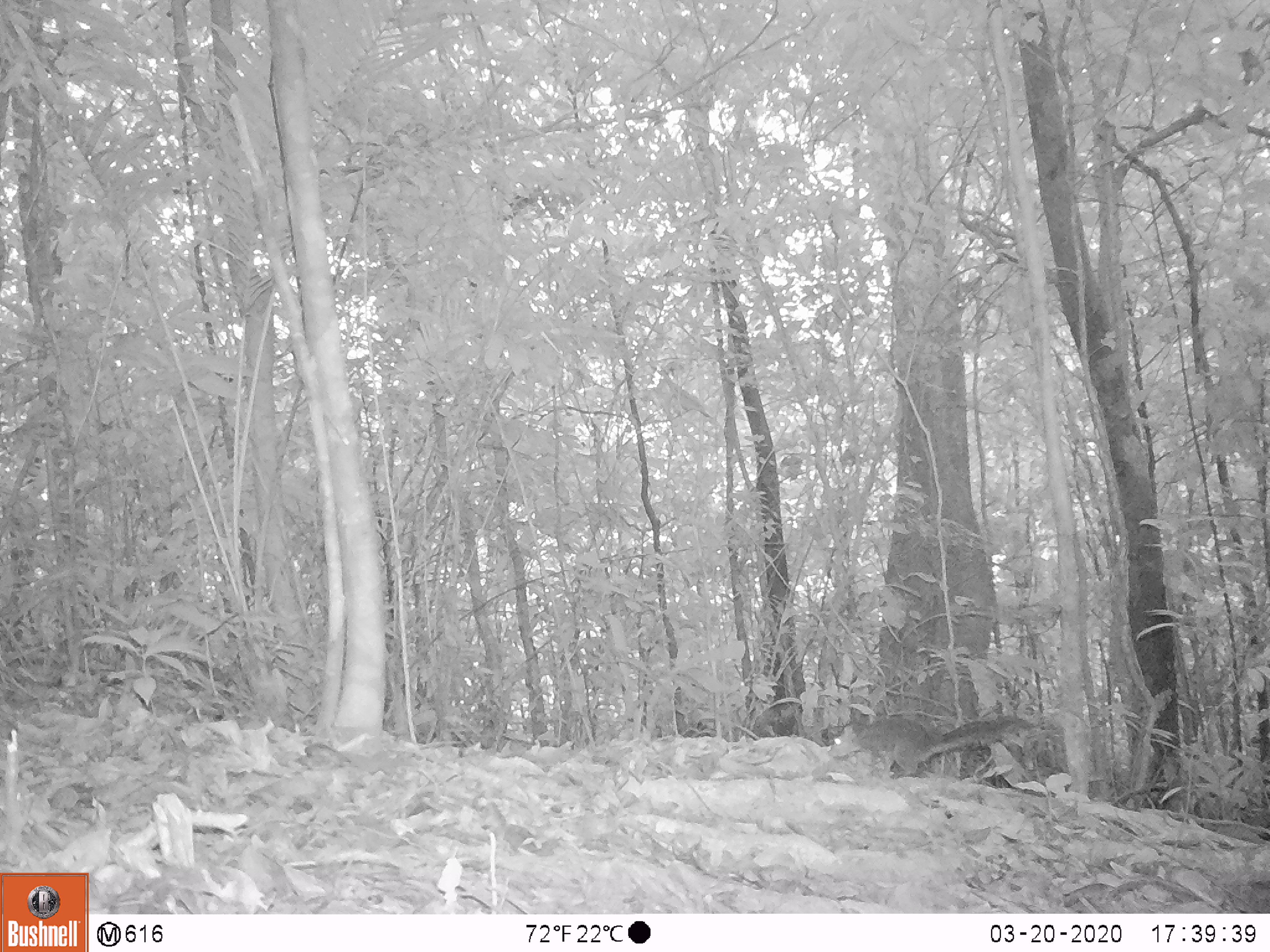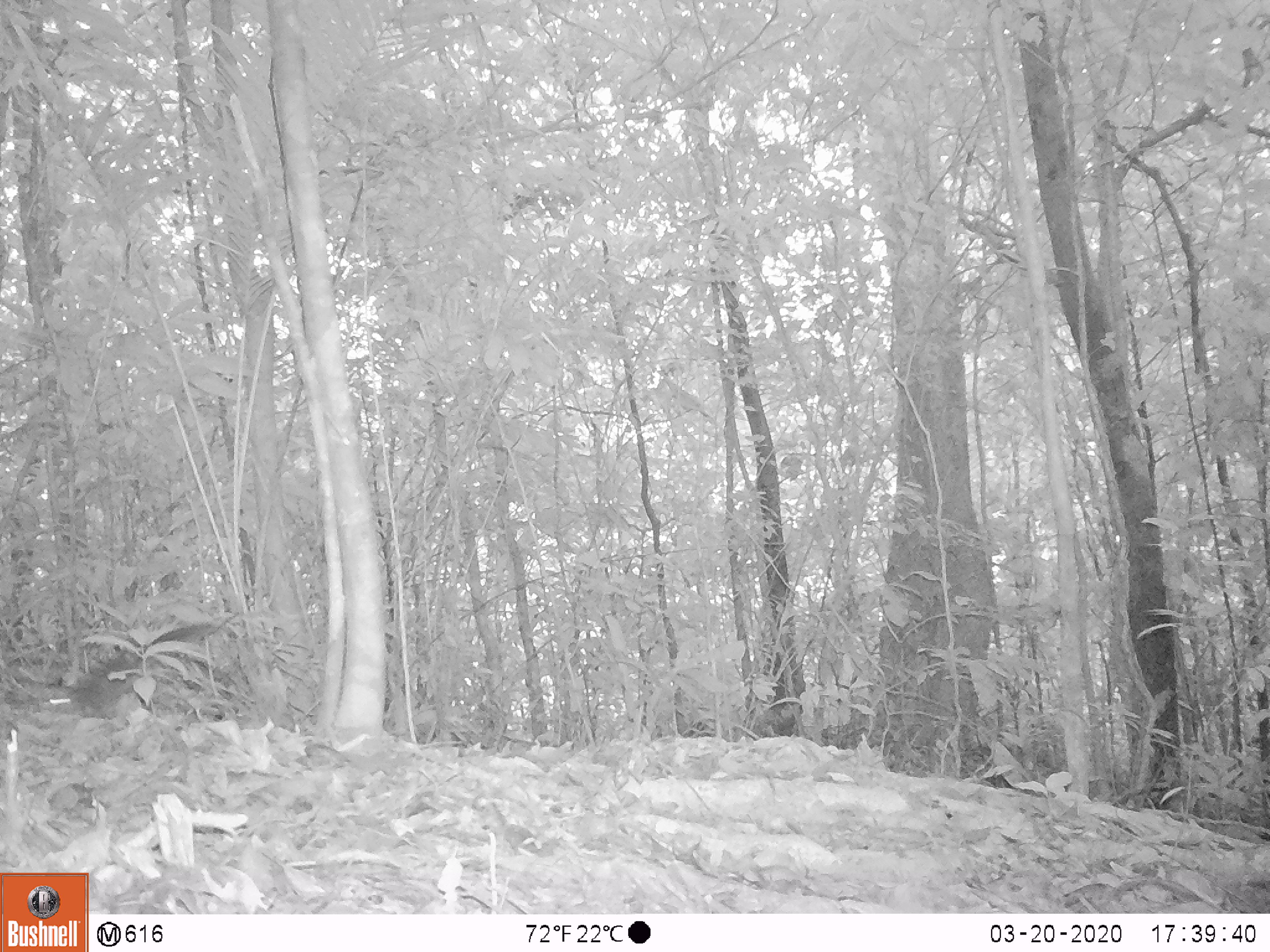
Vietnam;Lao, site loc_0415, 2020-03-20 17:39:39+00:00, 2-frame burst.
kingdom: Animalia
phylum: Chordata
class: Mammalia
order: Rodentia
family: Sciuridae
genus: Dremomys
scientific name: Dremomys rufigenis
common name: red-cheeked squirrel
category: red cheeked squirrel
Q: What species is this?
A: Red cheeked squirrel (red-cheeked squirrel) (Dremomys rufigenis).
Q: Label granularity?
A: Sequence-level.